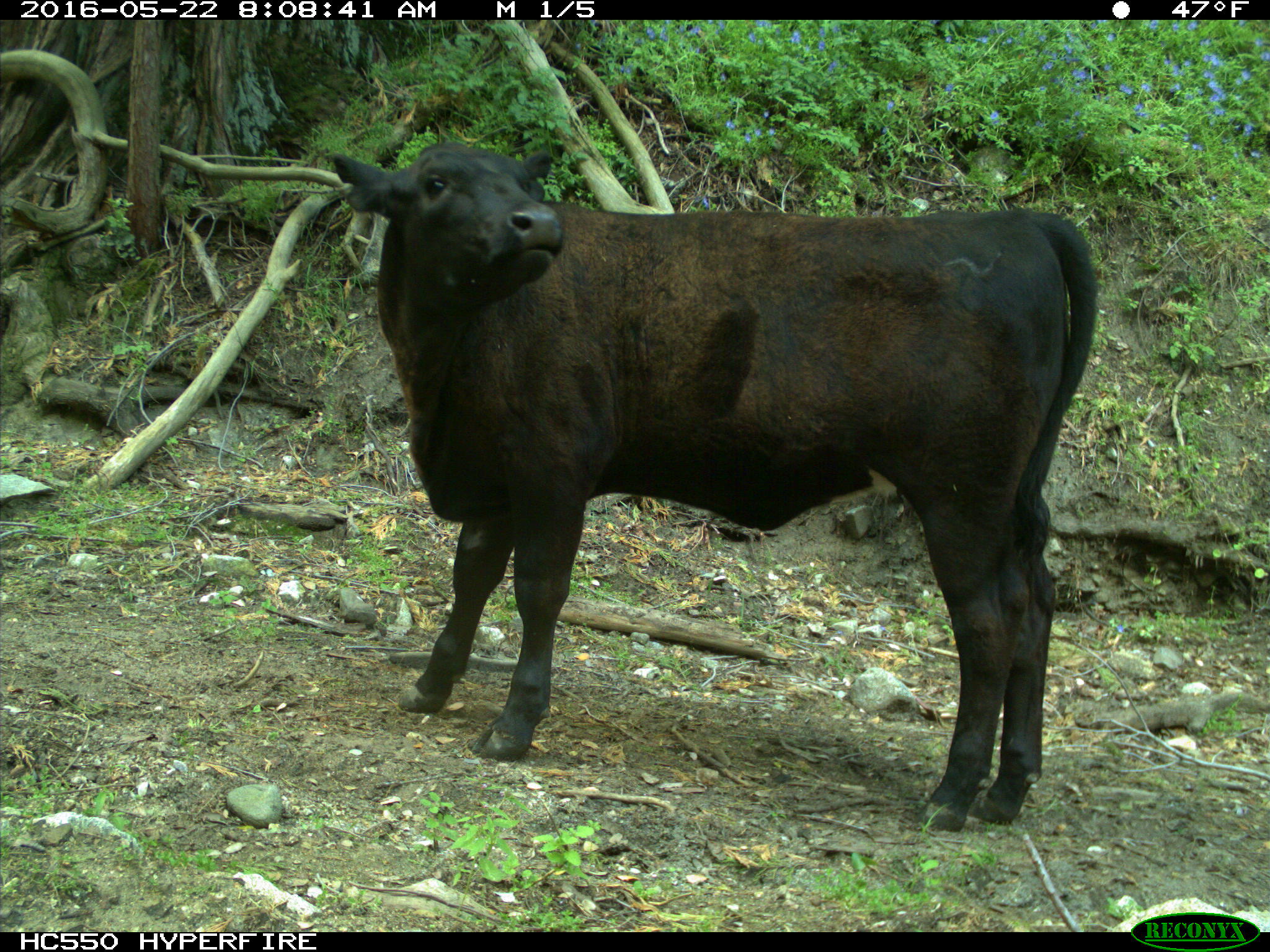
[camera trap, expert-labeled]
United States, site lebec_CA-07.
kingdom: Animalia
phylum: Chordata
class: Mammalia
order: Artiodactyla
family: Bovidae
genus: Bos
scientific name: Bos taurus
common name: domestic cow